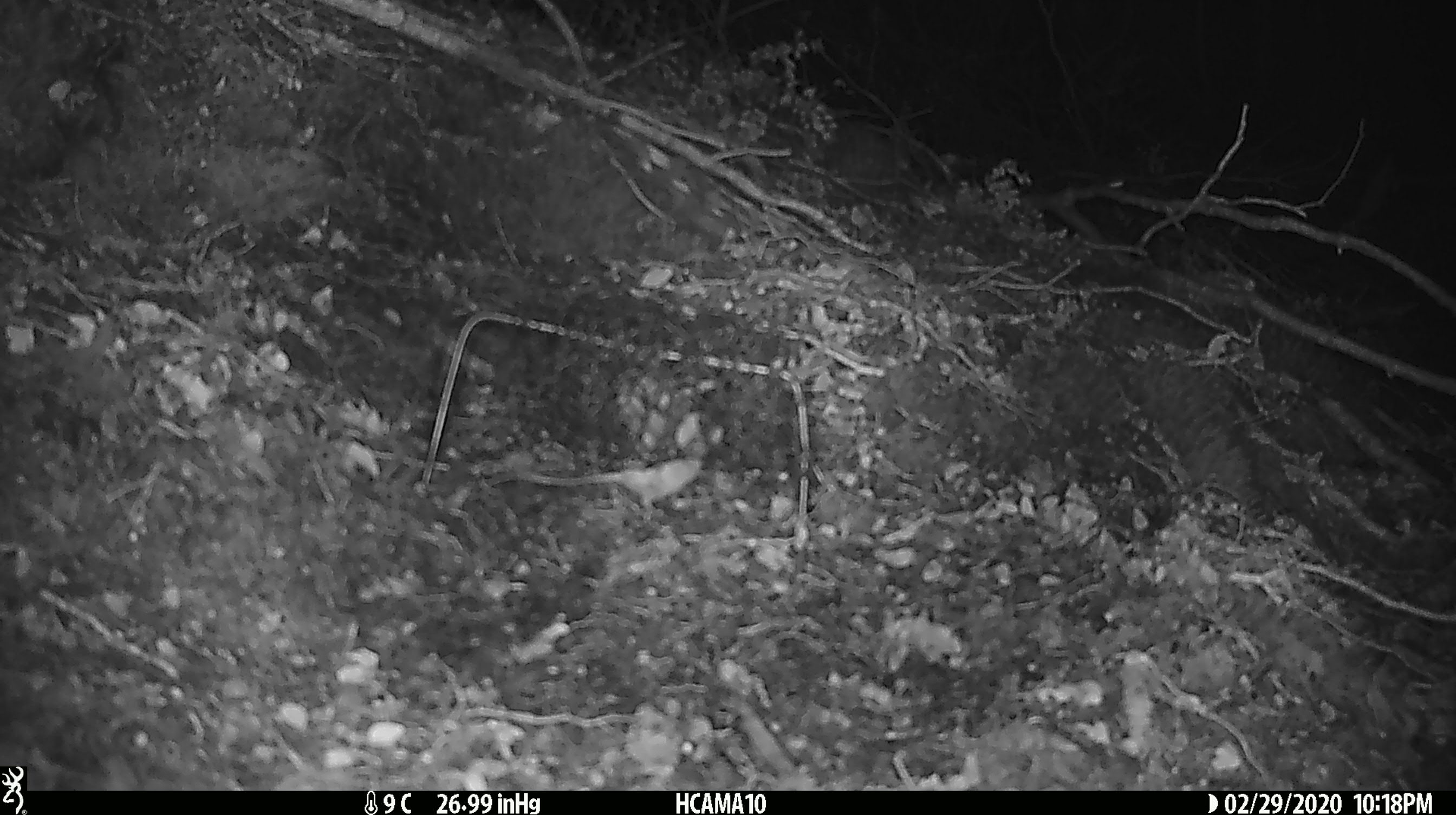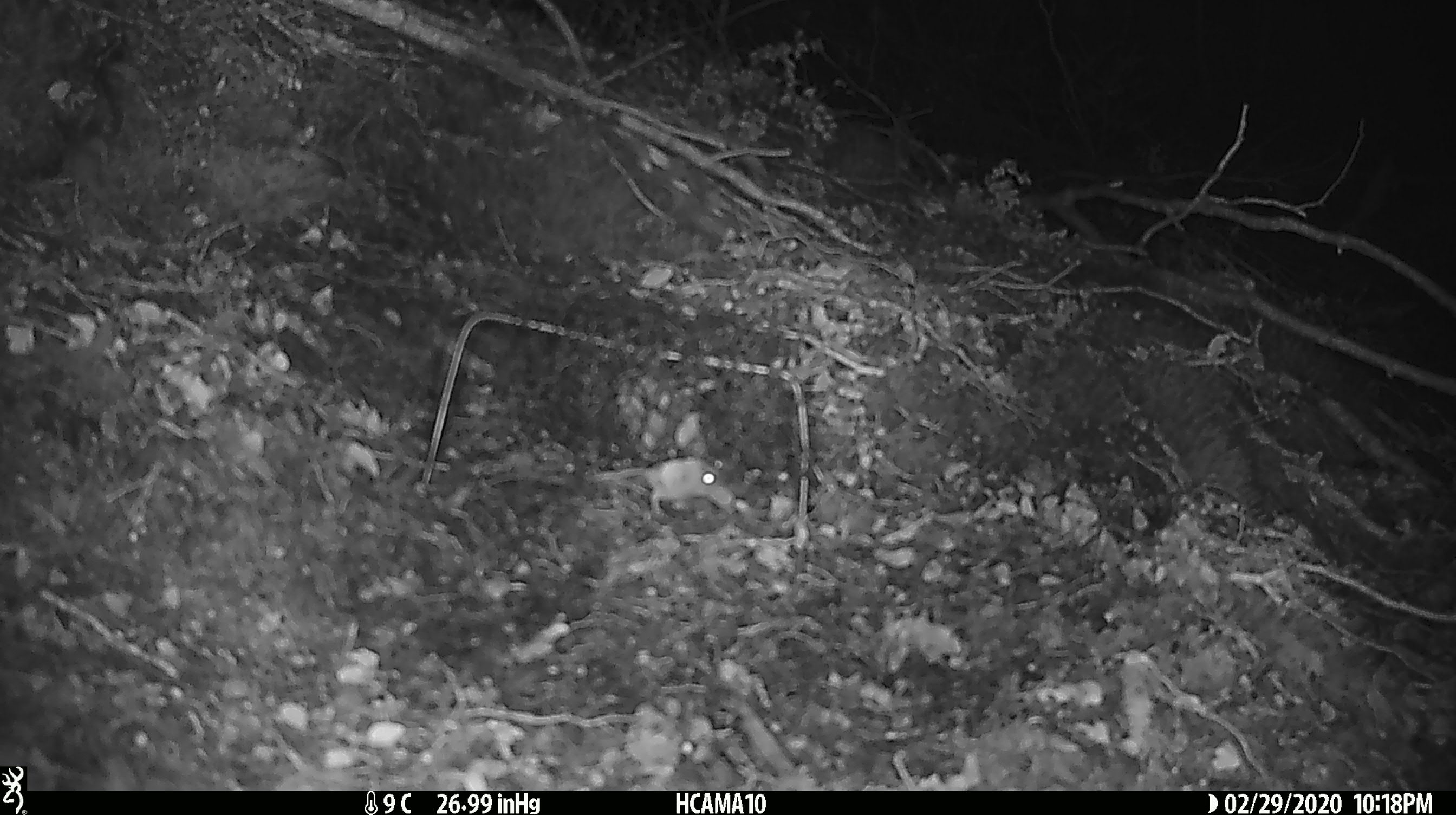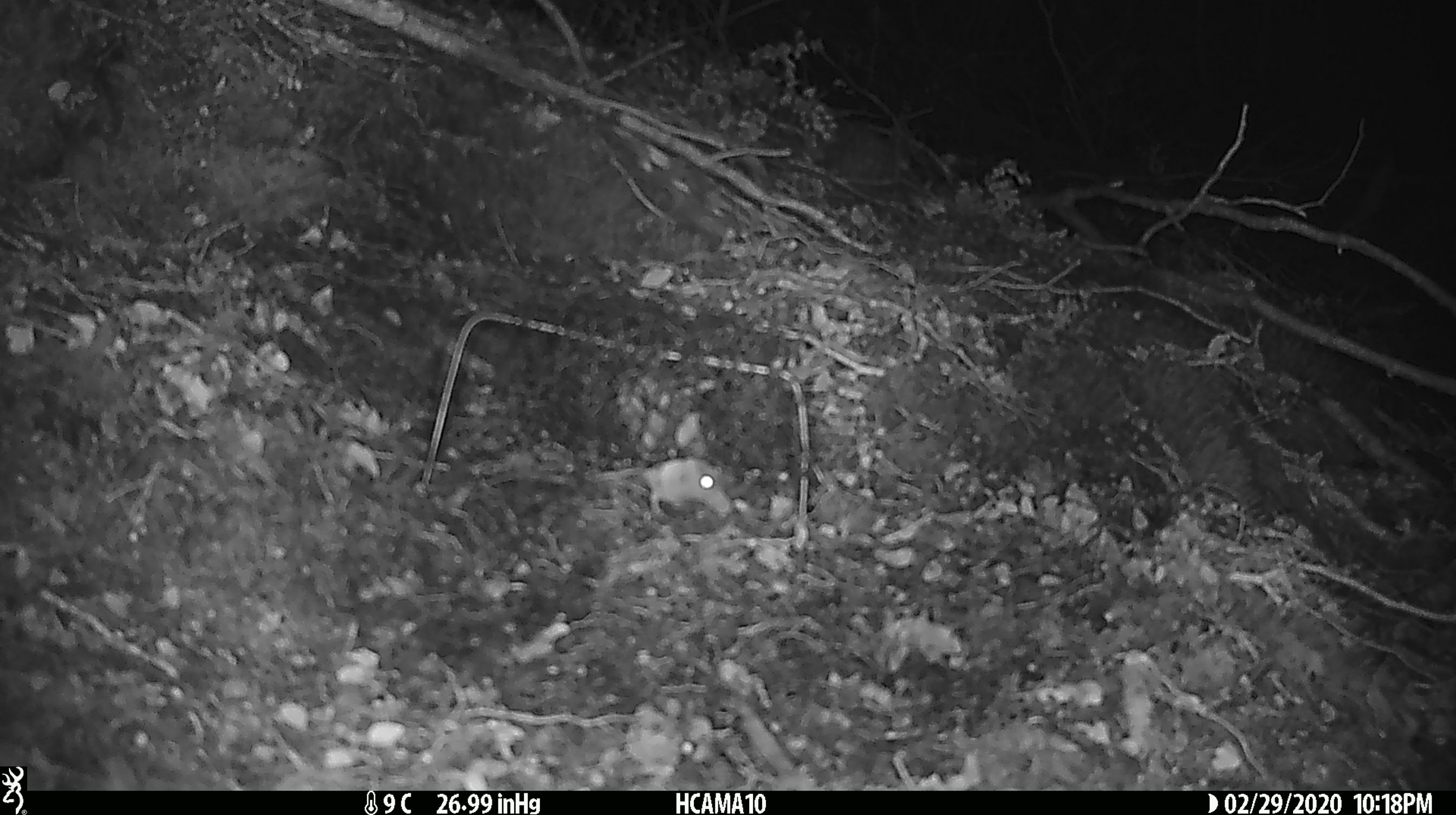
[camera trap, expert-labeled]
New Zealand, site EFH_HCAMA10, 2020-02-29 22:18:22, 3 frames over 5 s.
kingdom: Animalia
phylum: Chordata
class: Mammalia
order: Rodentia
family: Muridae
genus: Mus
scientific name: Mus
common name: mouse